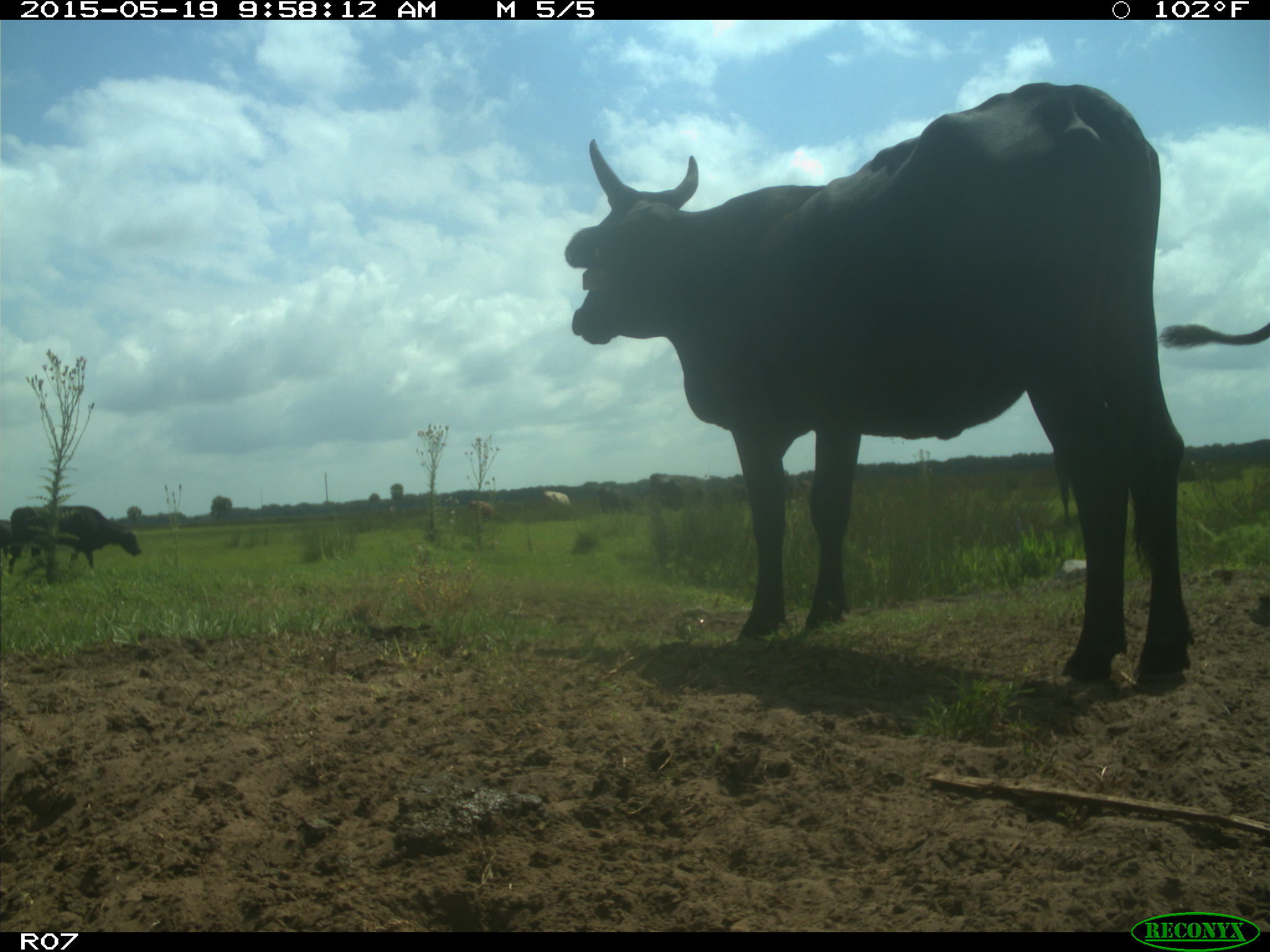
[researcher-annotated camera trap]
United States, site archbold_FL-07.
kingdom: Animalia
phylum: Chordata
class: Mammalia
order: Artiodactyla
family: Bovidae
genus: Bos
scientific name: Bos taurus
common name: domestic cow